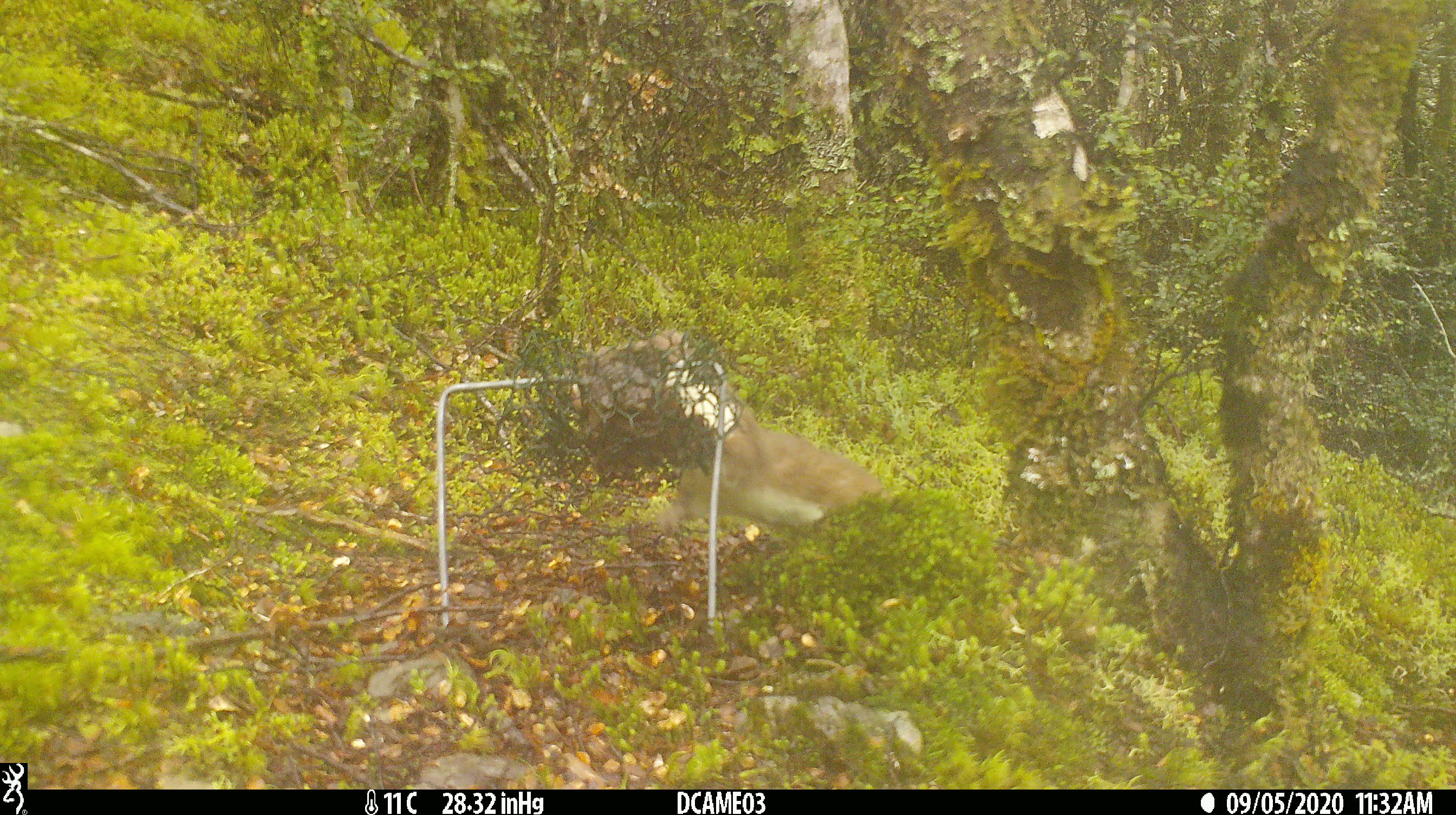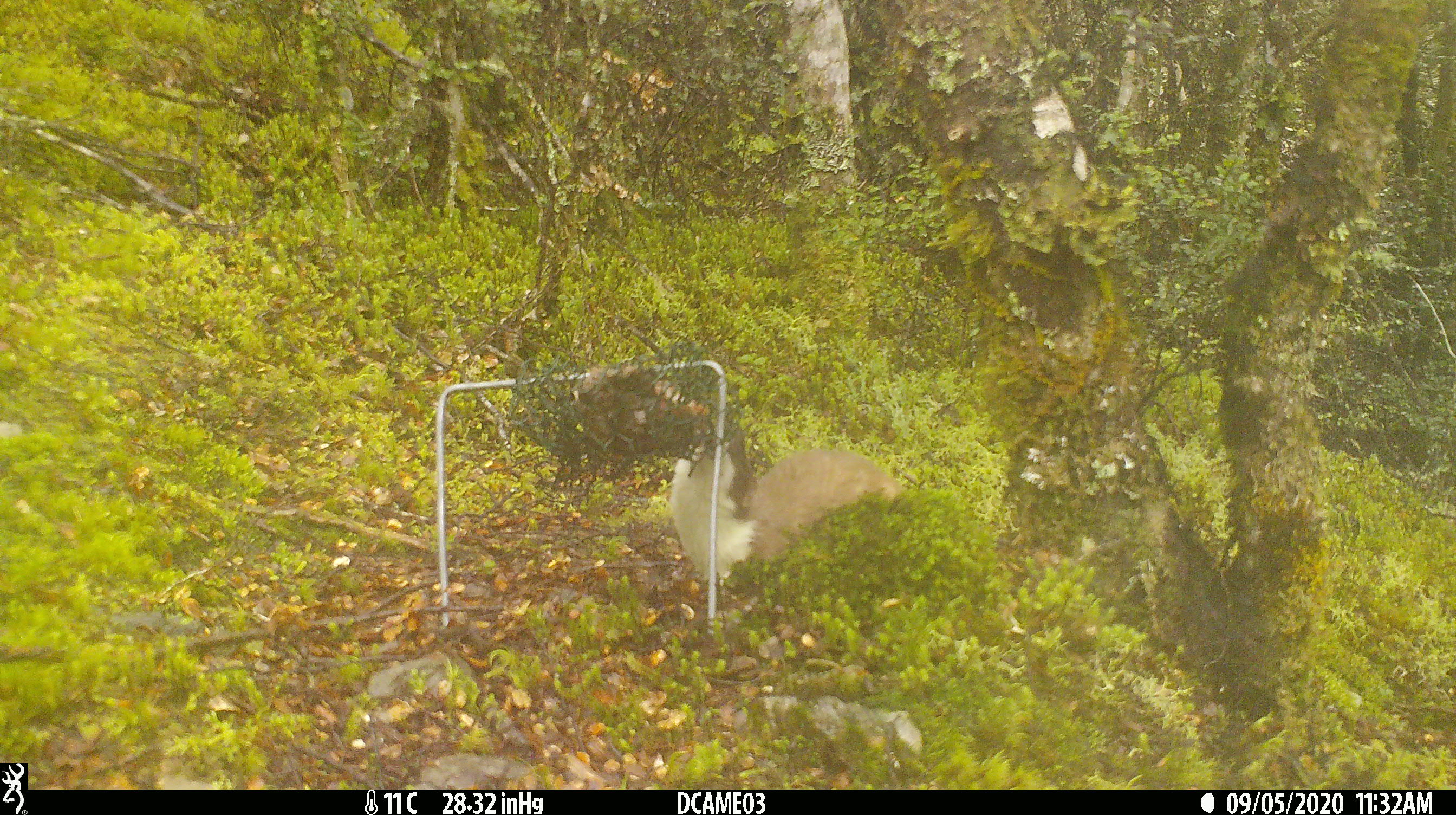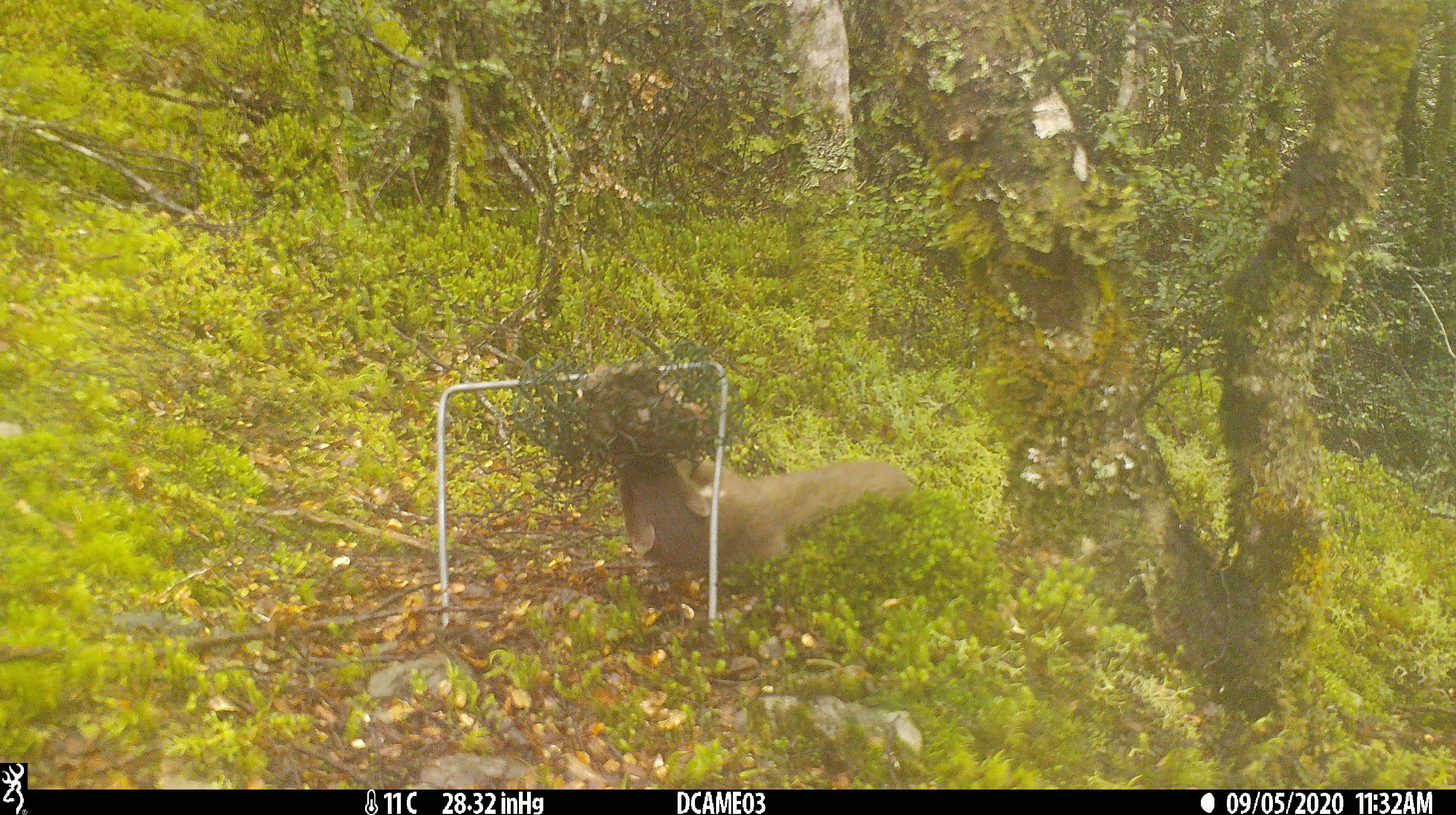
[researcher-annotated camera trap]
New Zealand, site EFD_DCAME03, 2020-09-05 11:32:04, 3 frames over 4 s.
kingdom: Animalia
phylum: Chordata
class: Mammalia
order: Carnivora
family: Mustelidae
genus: Mustela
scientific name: Mustela erminea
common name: stoat